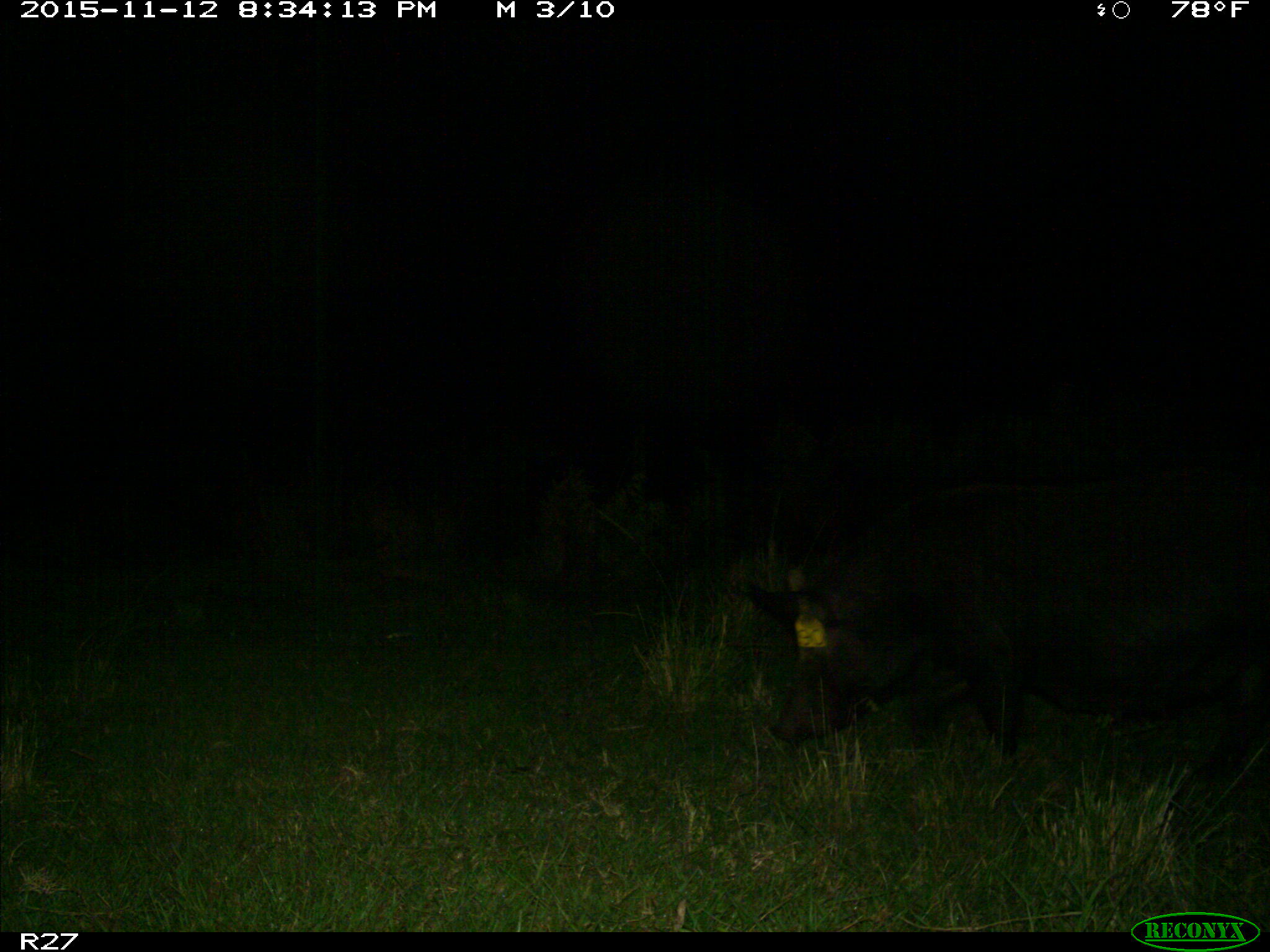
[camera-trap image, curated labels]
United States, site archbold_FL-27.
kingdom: Animalia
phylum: Chordata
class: Mammalia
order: Artiodactyla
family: Suidae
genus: Sus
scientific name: Sus scrofa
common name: wild boar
Sus scrofa (wild boar).